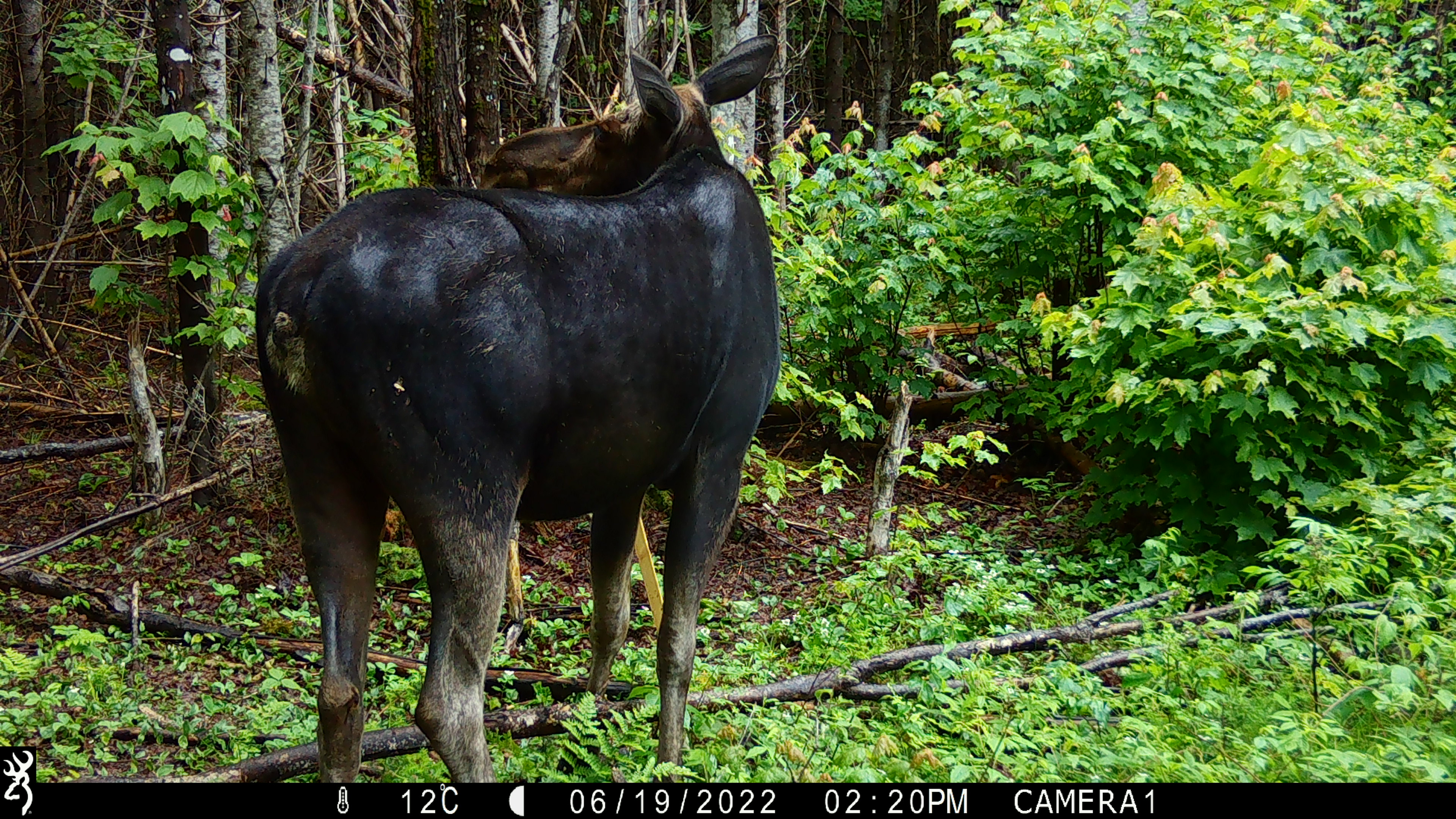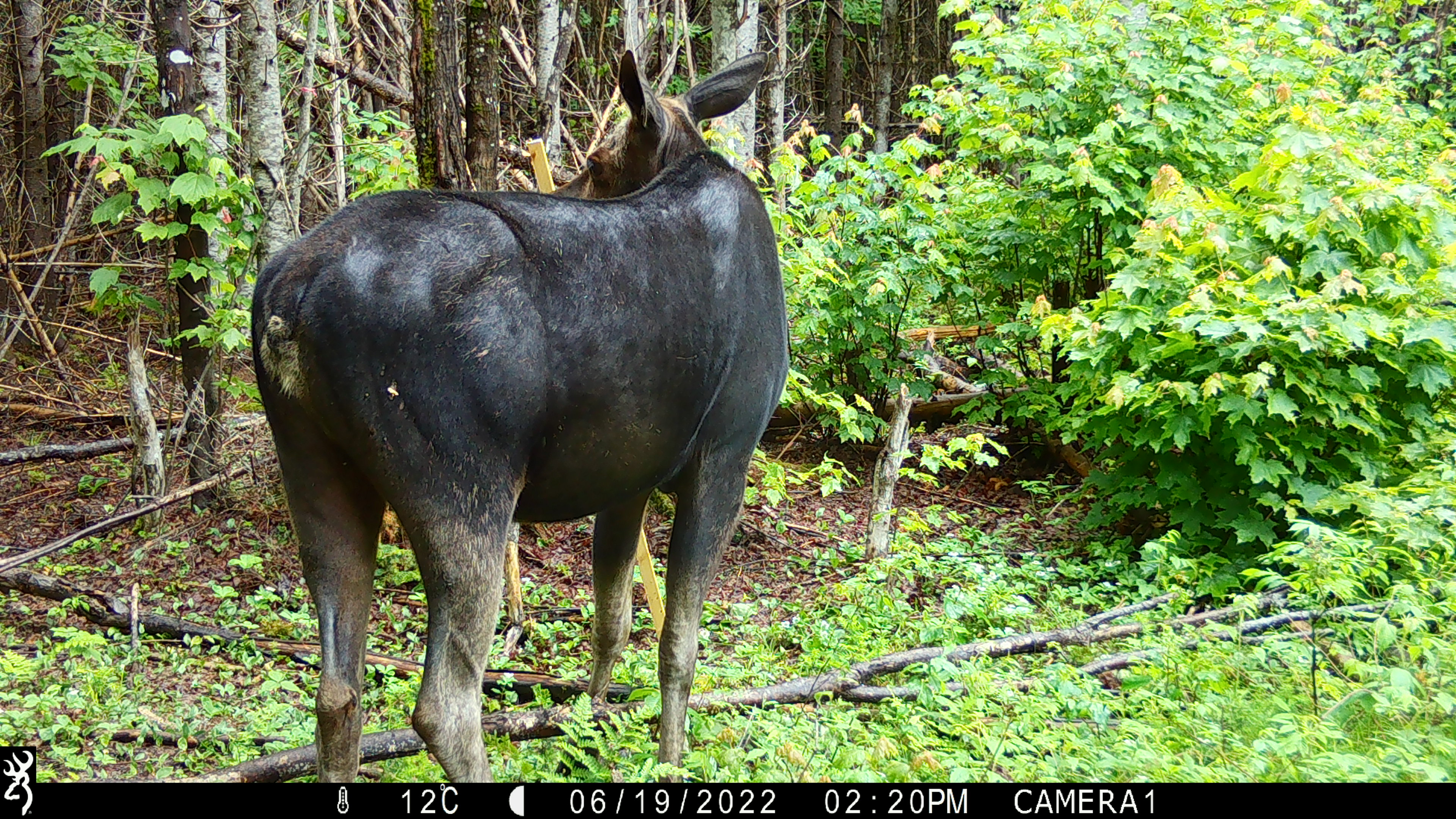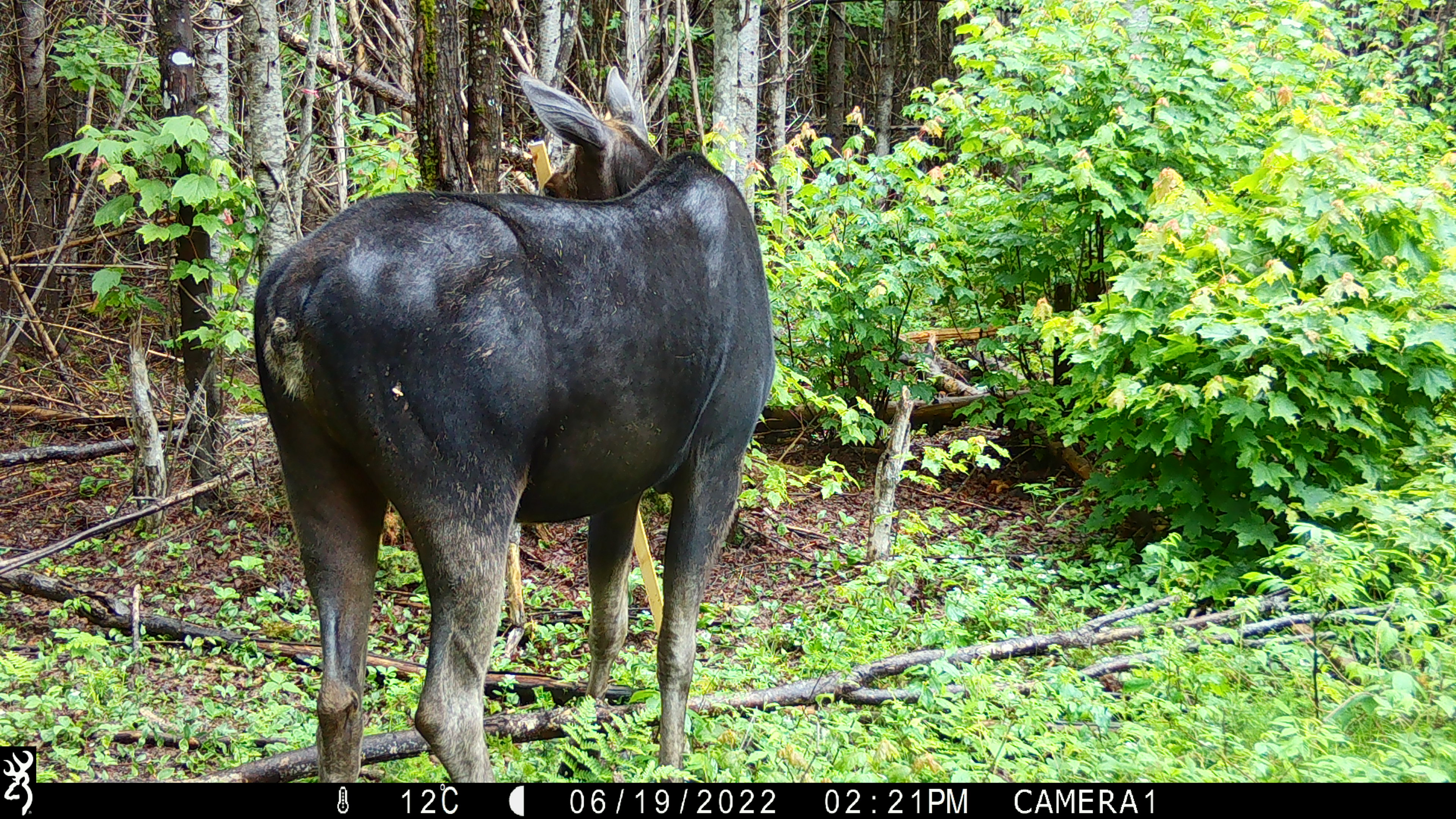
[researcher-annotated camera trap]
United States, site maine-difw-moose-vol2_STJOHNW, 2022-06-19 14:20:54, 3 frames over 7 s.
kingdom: Animalia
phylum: Chordata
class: Mammalia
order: Artiodactyla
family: Cervidae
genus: Alces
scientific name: Alces alces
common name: moose